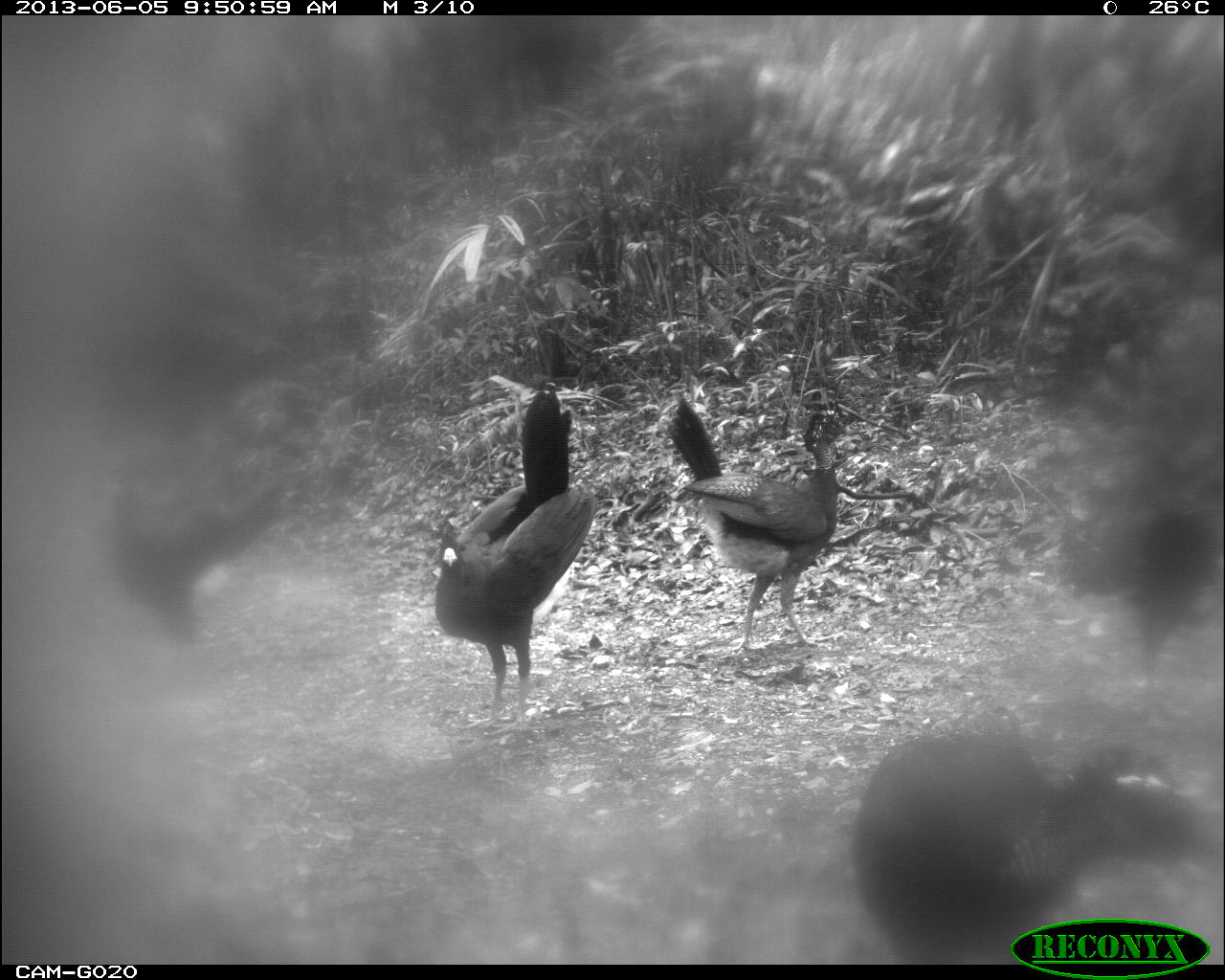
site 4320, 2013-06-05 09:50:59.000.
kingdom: Animalia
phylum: Chordata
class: Aves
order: Galliformes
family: Cracidae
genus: Crax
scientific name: Crax rubra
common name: great curassow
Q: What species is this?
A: Crax rubra (great curassow).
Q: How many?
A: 5.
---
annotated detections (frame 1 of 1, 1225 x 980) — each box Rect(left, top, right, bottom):
crax rubra: Rect(815, 726, 1198, 965); Rect(434, 385, 594, 735); Rect(664, 396, 856, 655); Rect(99, 474, 287, 643)